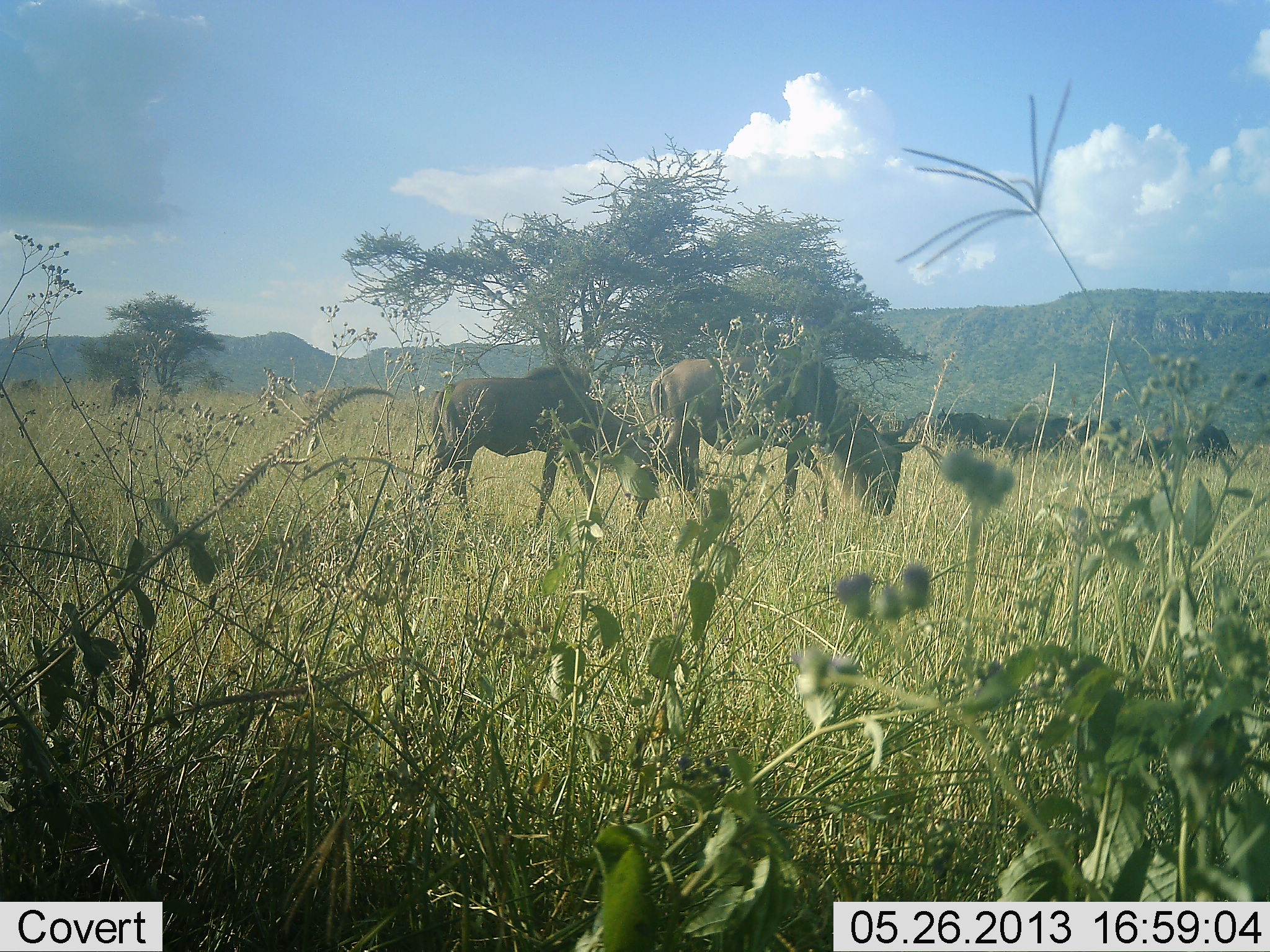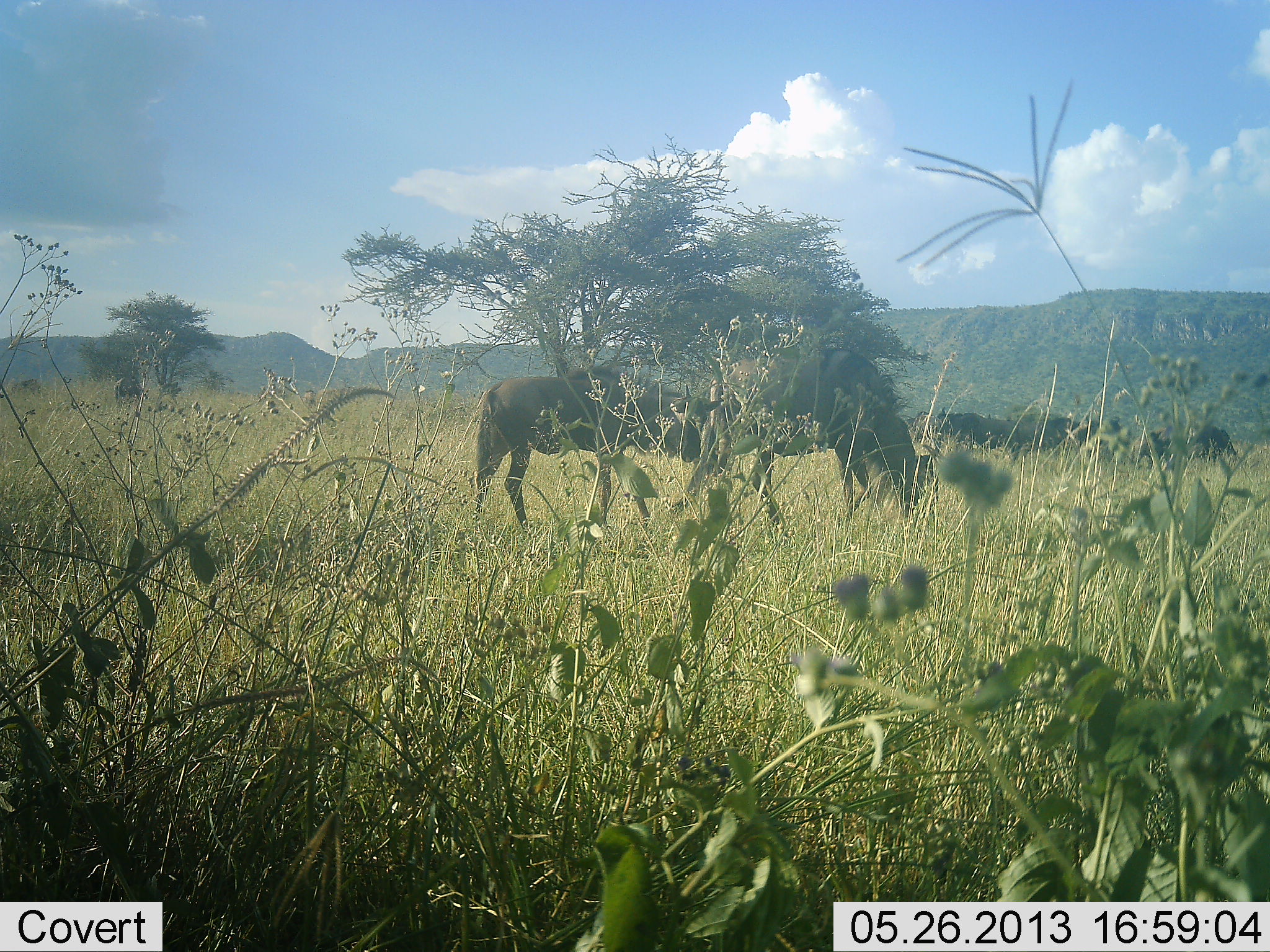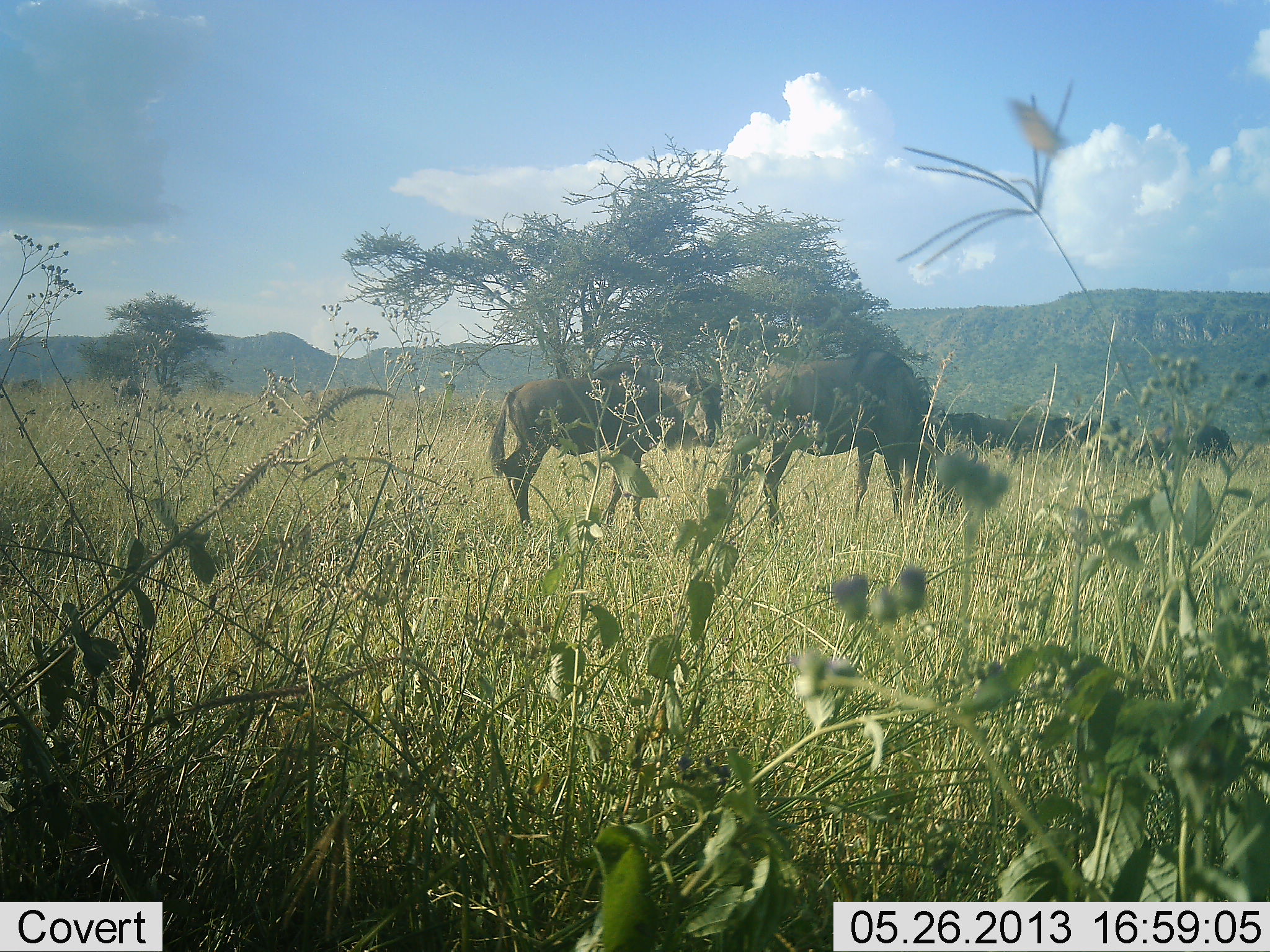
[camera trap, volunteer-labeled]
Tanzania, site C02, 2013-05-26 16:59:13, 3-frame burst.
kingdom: Animalia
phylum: Chordata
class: Mammalia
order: Artiodactyla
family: Bovidae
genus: Connochaetes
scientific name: Connochaetes taurinus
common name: blue wildebeest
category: wildebeest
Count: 2.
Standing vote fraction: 10%.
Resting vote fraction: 0%.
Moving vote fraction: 60%.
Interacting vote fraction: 0%.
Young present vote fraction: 20%.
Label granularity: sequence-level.